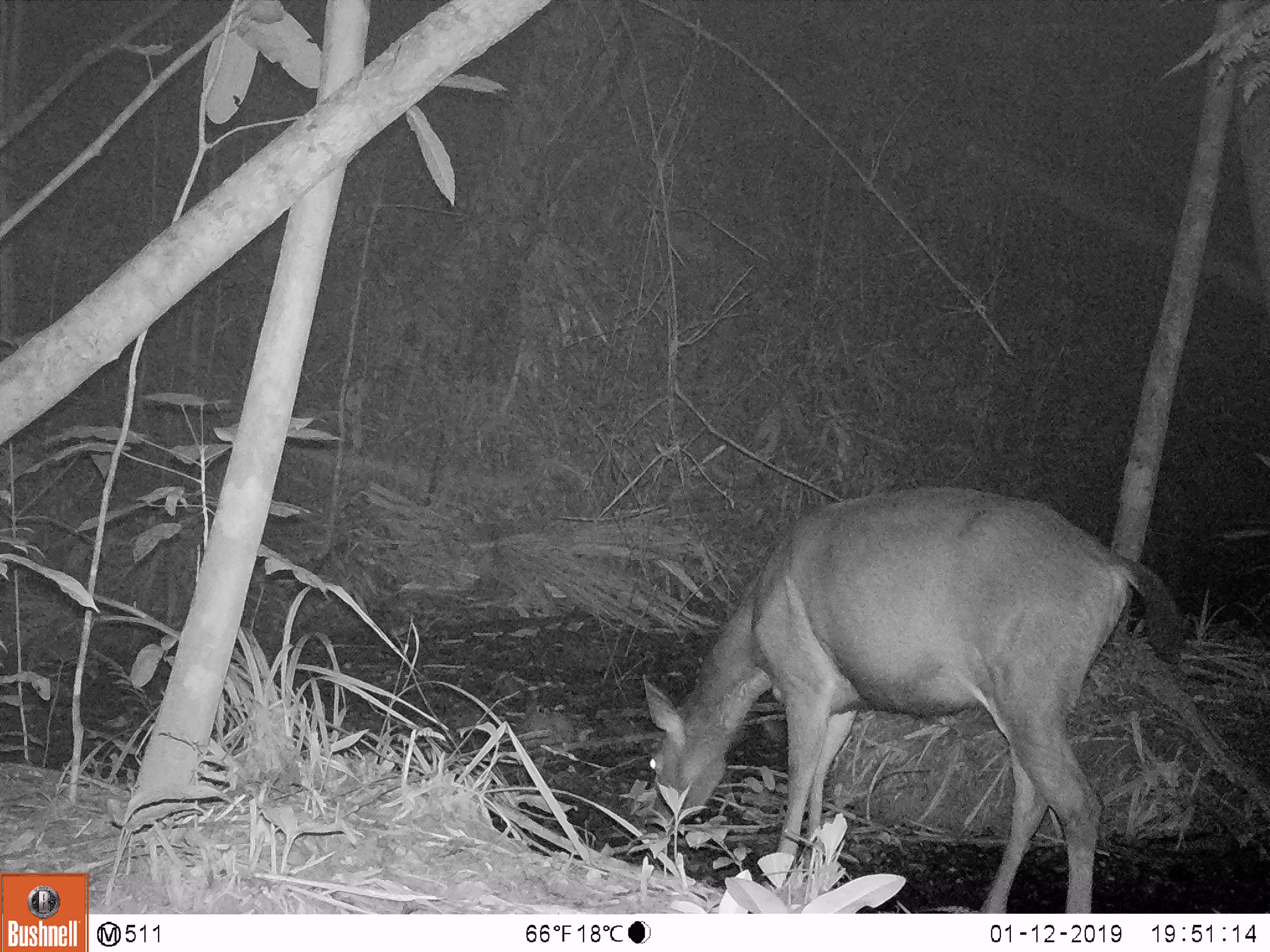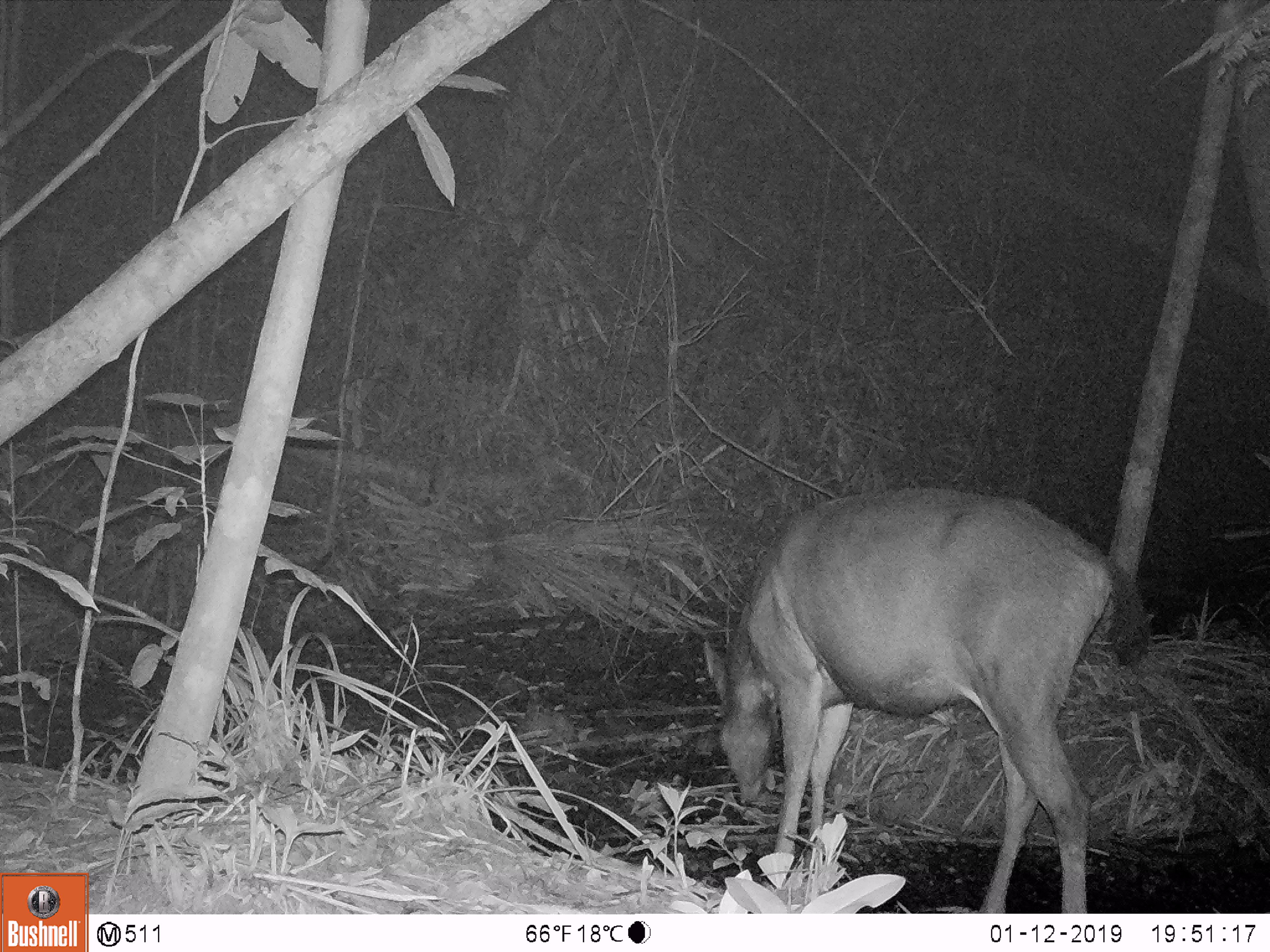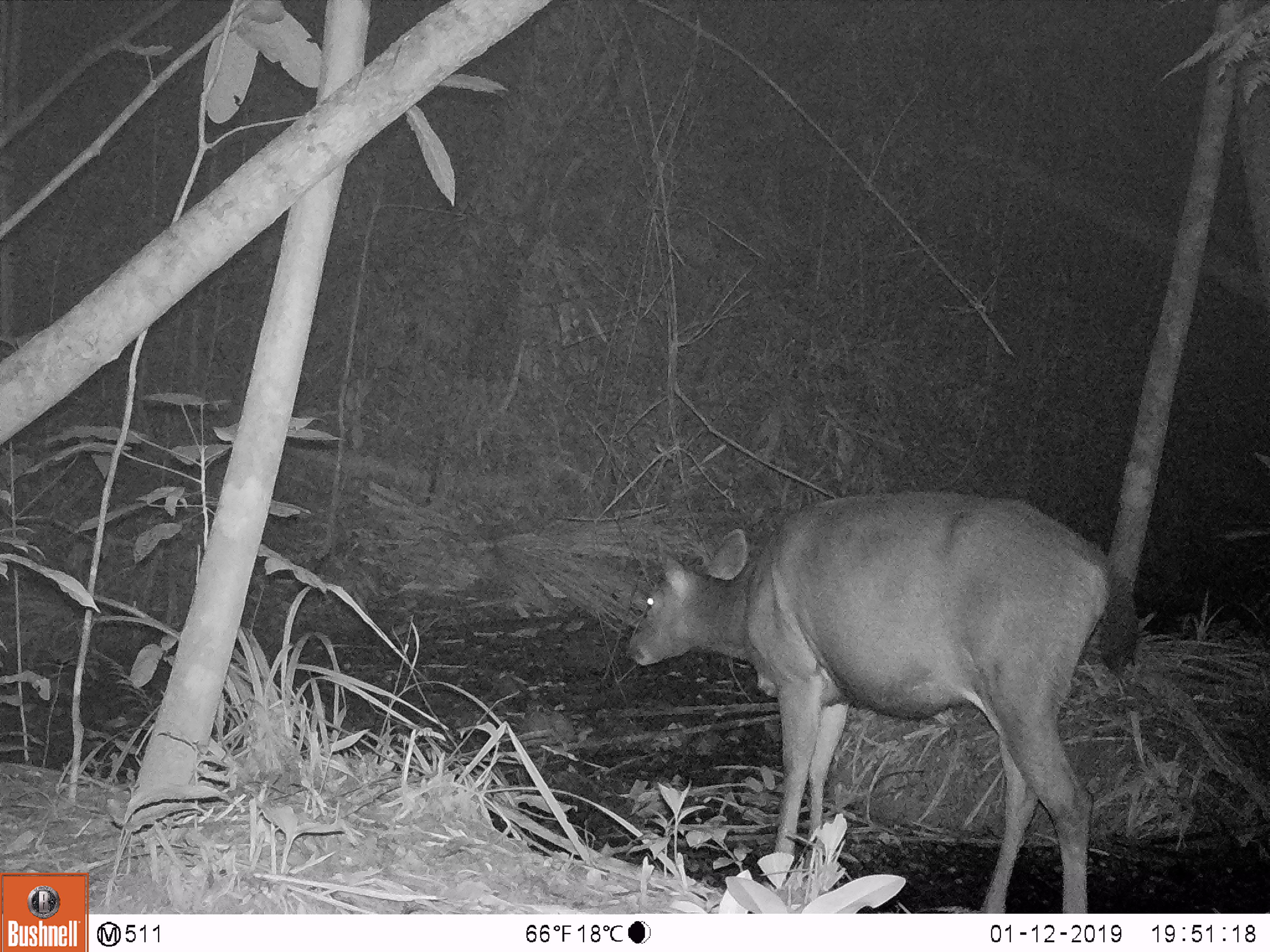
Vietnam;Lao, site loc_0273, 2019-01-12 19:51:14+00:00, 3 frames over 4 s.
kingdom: Animalia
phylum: Chordata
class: Mammalia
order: Artiodactyla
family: Cervidae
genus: Rusa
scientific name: Rusa unicolor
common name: sambar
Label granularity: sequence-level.